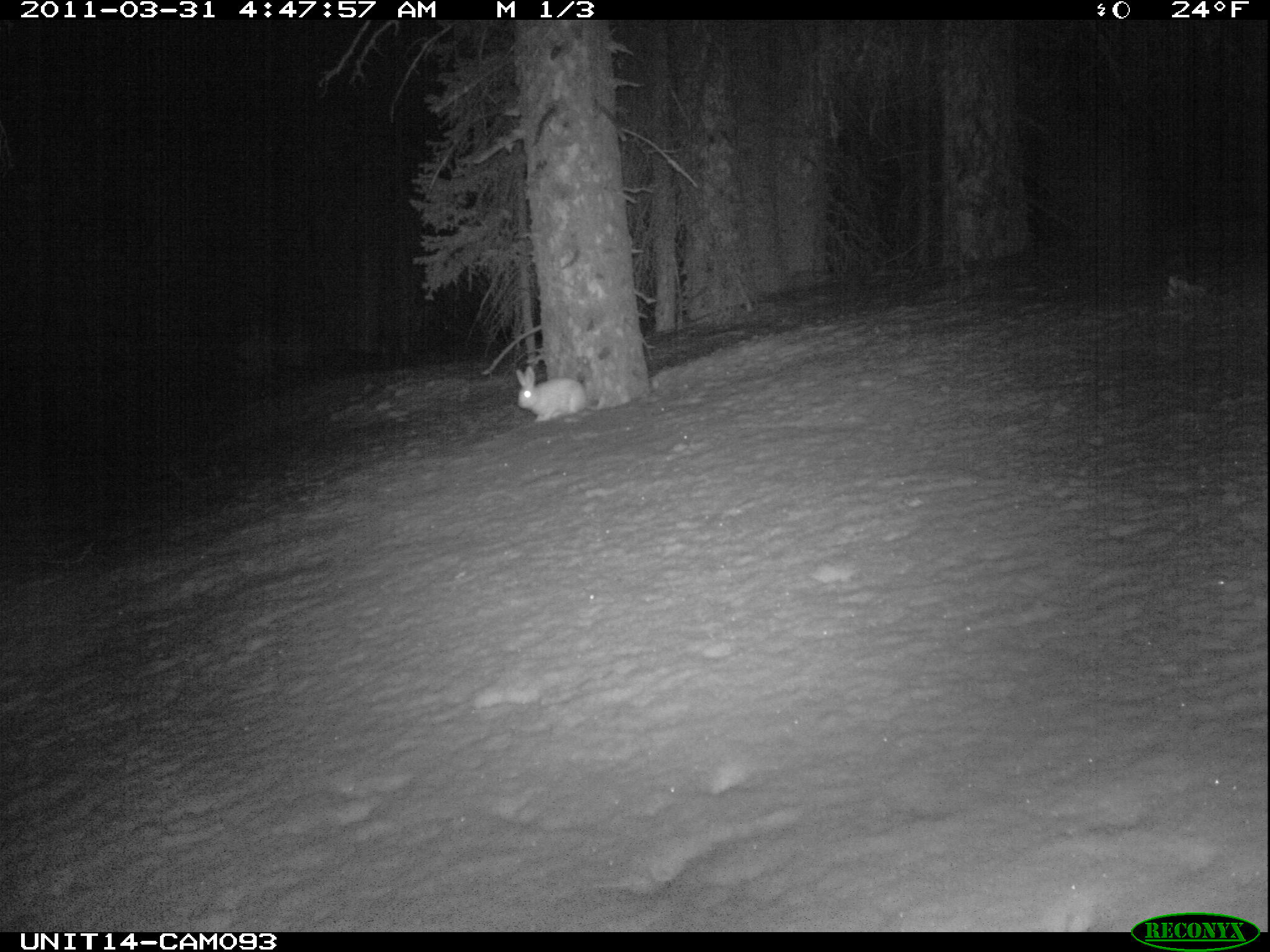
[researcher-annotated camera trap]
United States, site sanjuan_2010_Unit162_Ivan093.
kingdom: Animalia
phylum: Chordata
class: Mammalia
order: Lagomorpha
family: Leporidae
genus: Lepus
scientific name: Lepus americanus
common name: snowshoe hare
Lepus americanus (snowshoe hare).